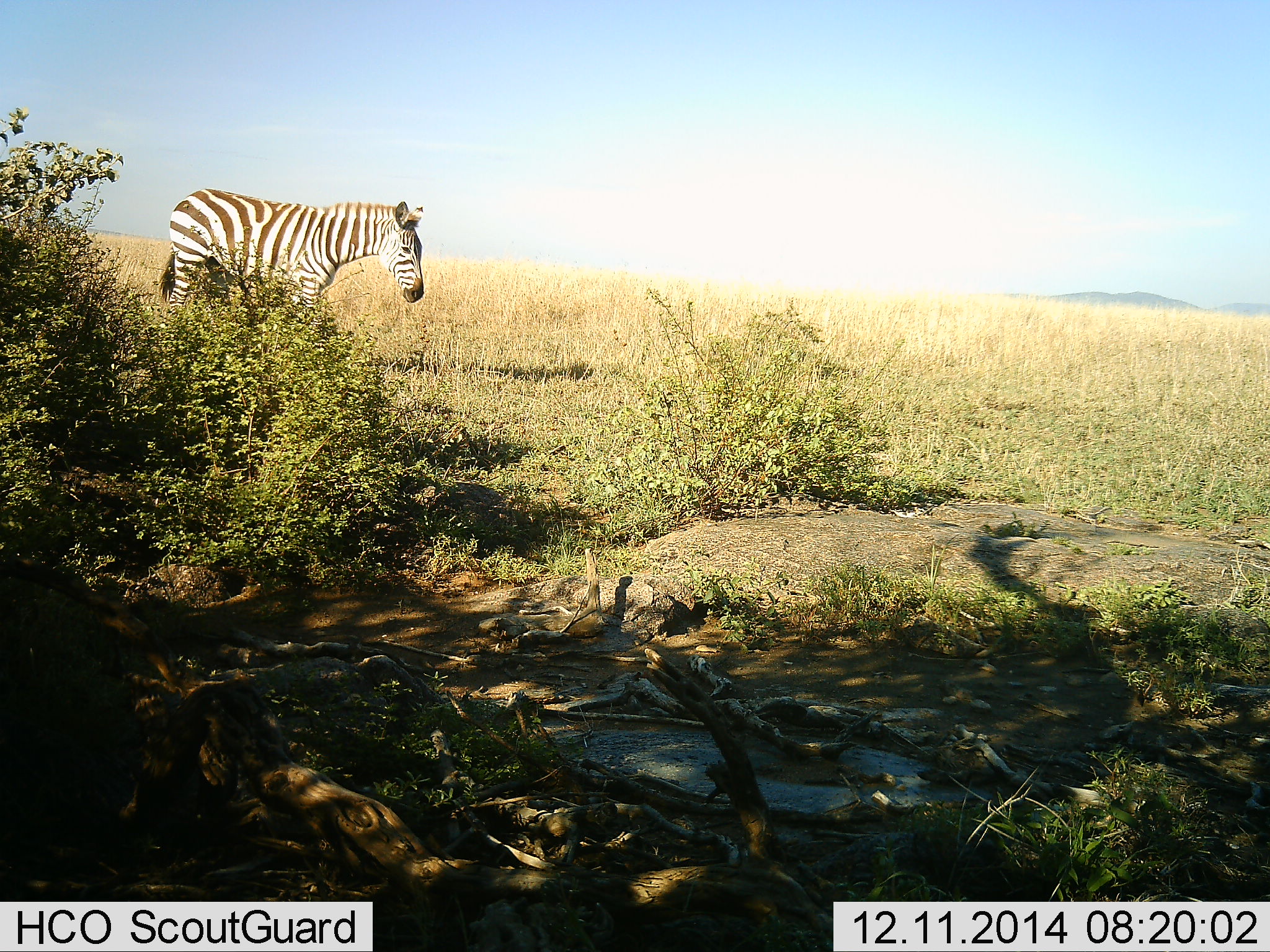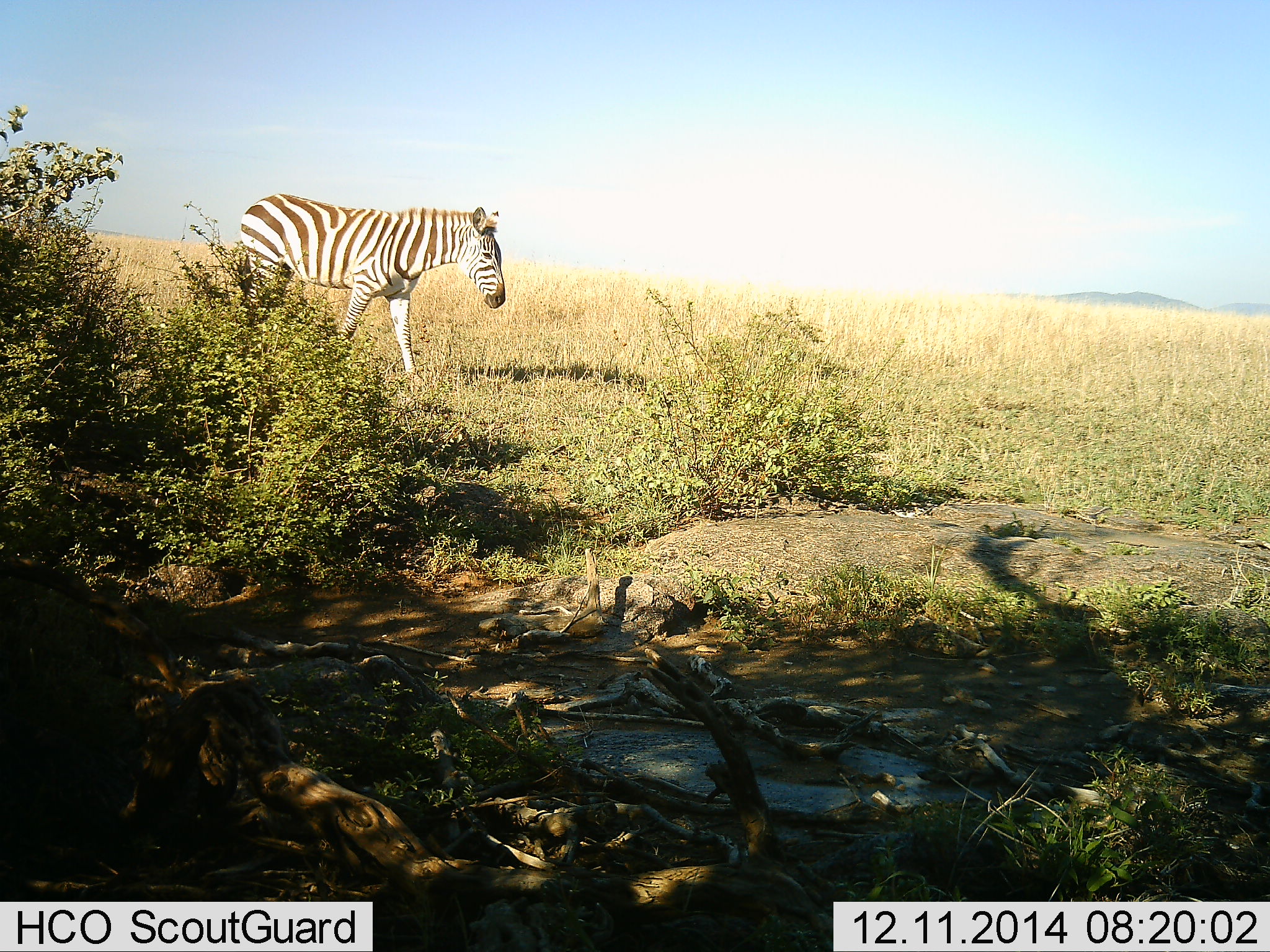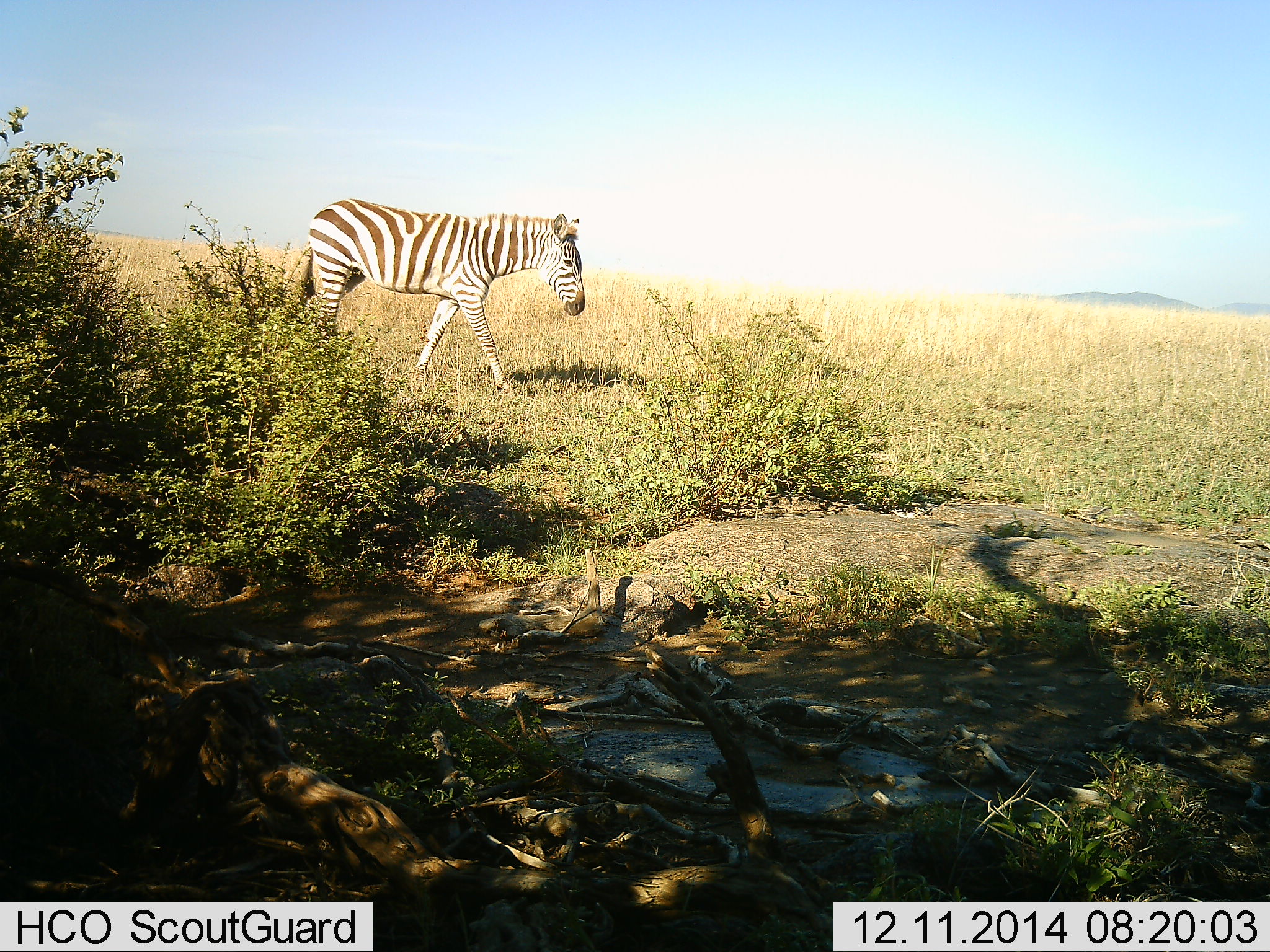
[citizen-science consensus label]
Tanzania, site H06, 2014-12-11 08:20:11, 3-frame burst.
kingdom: Animalia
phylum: Chordata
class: Mammalia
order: Perissodactyla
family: Equidae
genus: Equus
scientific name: Equus quagga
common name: plains zebra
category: zebra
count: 1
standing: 40%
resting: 0%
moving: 90%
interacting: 0%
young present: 0%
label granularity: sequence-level